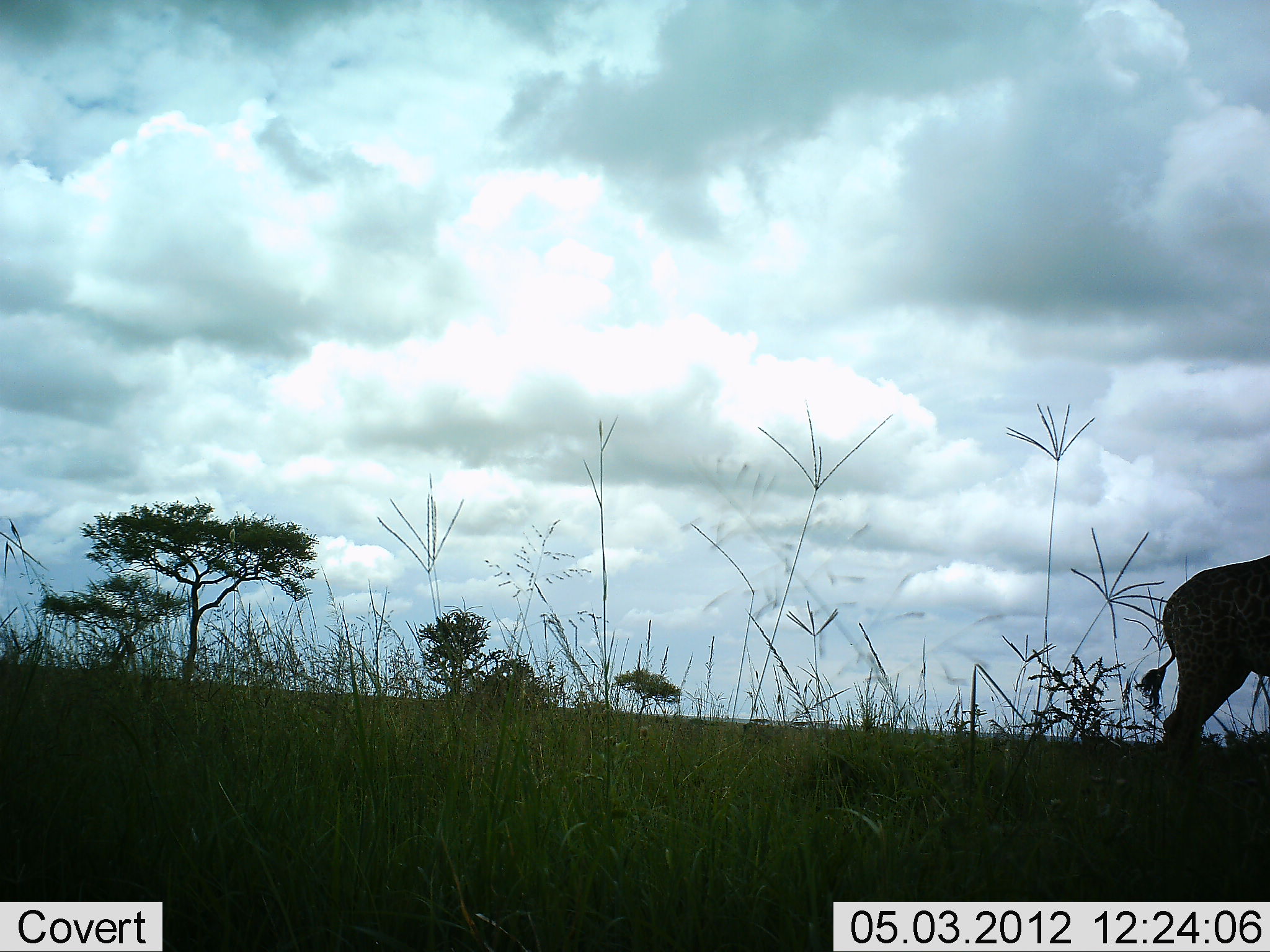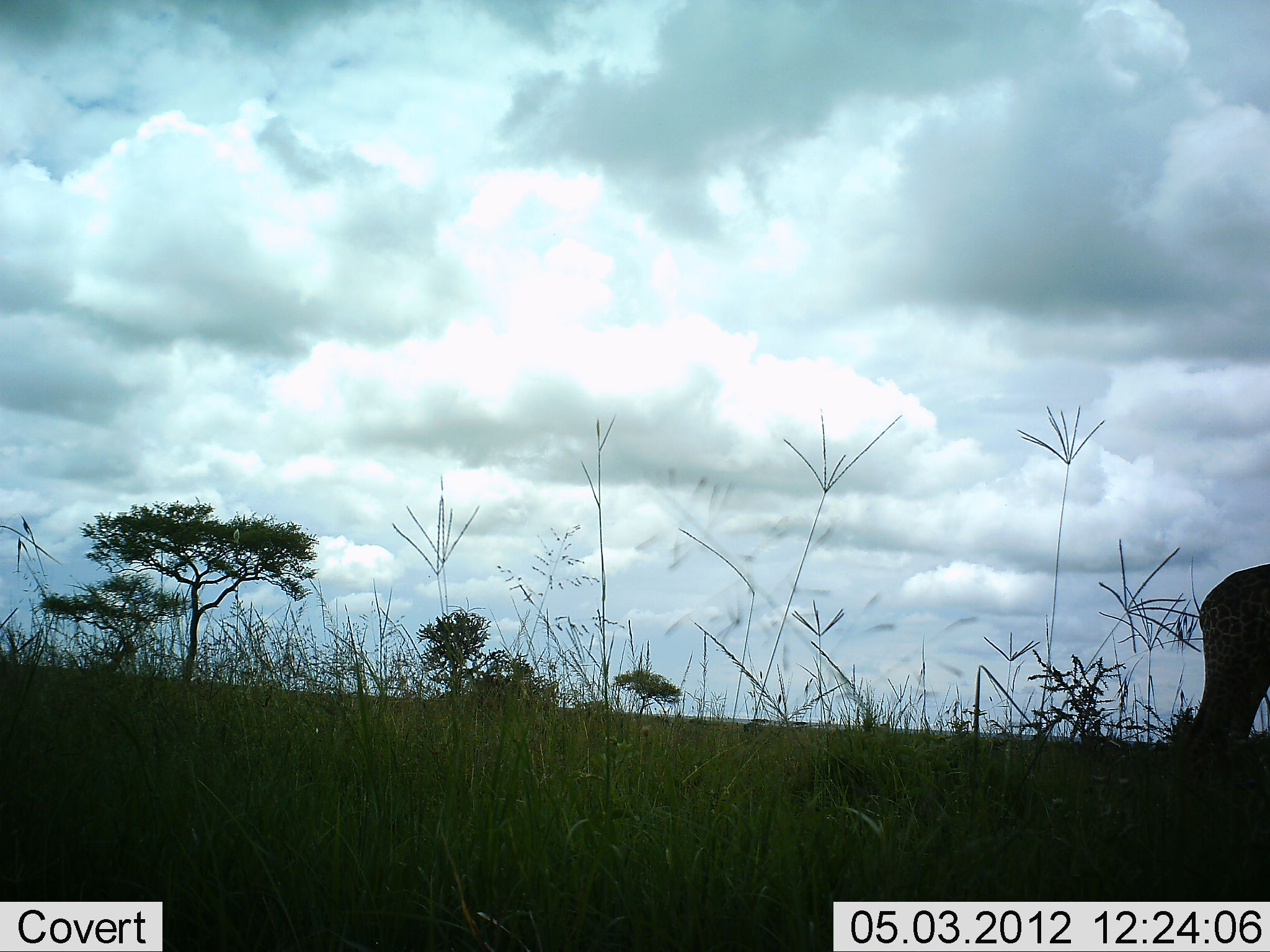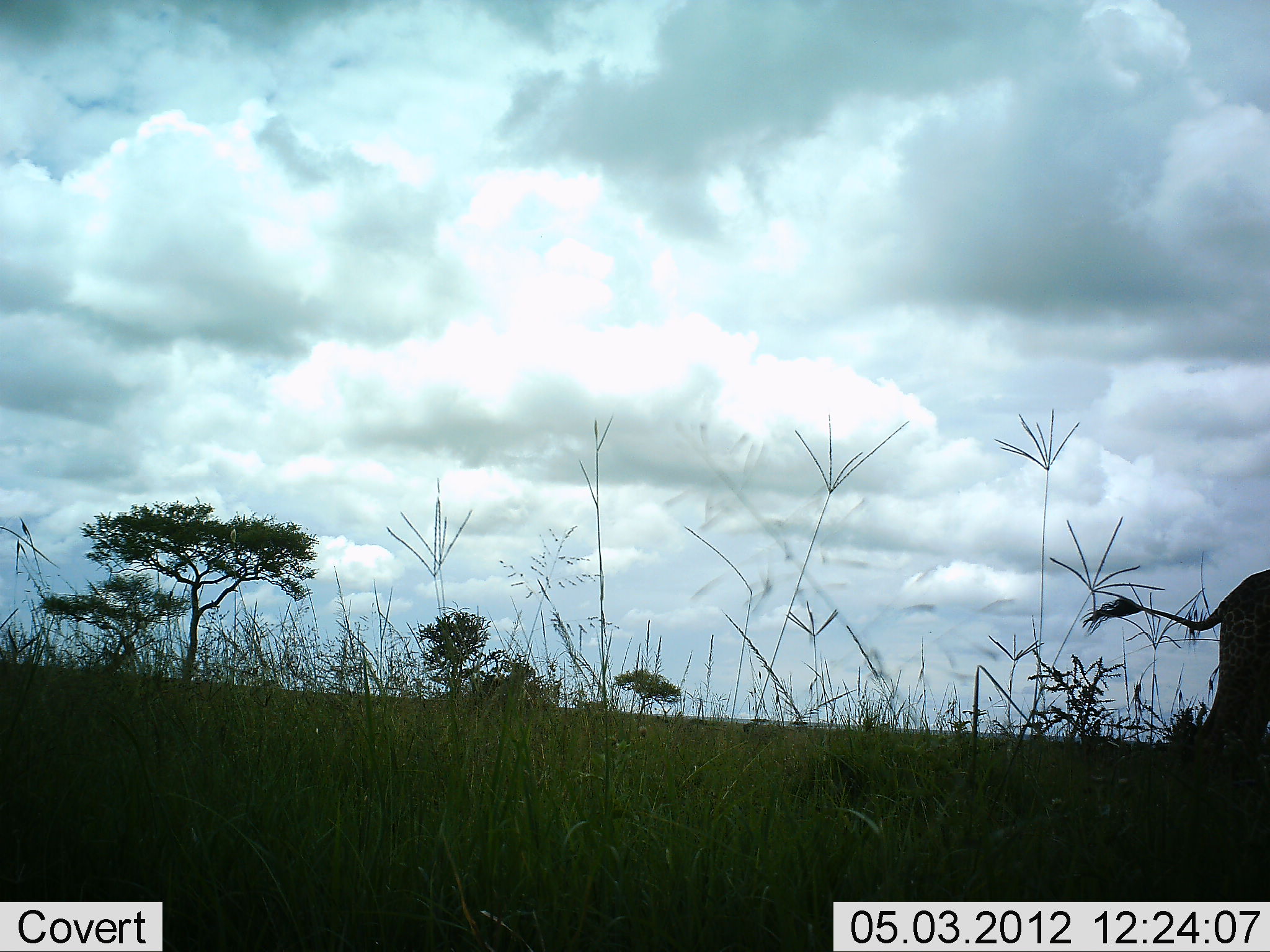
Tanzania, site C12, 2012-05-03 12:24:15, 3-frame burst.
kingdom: Animalia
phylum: Chordata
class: Mammalia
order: Artiodactyla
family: Giraffidae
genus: Giraffa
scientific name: Giraffa camelopardalis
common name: giraffe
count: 1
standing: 64%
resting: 0%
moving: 36%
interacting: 0%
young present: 0%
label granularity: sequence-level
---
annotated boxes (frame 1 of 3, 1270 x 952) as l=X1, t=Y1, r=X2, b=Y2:
animal: l=1130, t=552, r=1270, b=784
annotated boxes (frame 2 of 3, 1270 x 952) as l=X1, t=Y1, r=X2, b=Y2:
animal: l=1170, t=563, r=1270, b=862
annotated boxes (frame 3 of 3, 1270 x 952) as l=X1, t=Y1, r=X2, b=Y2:
animal: l=1081, t=562, r=1270, b=888